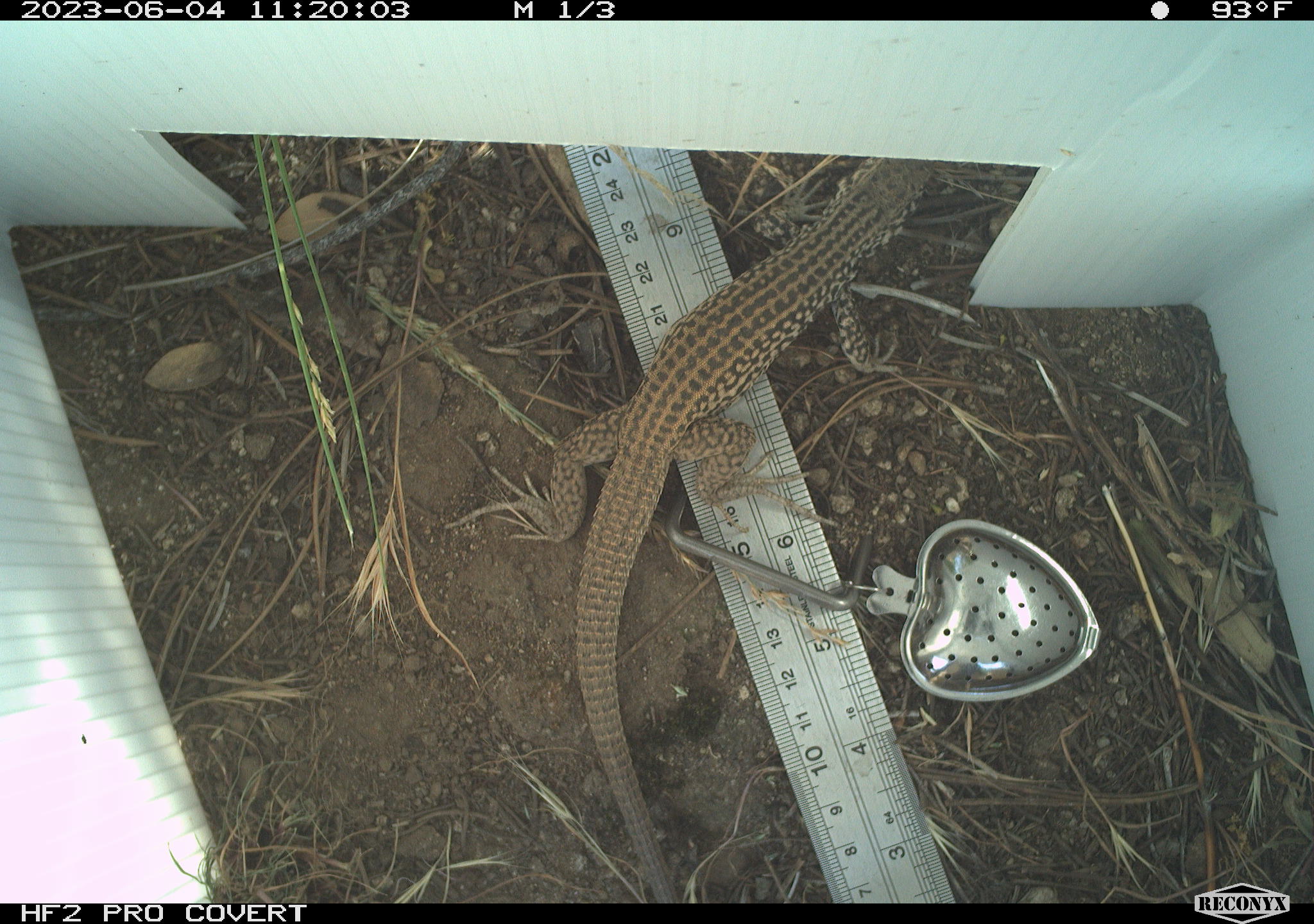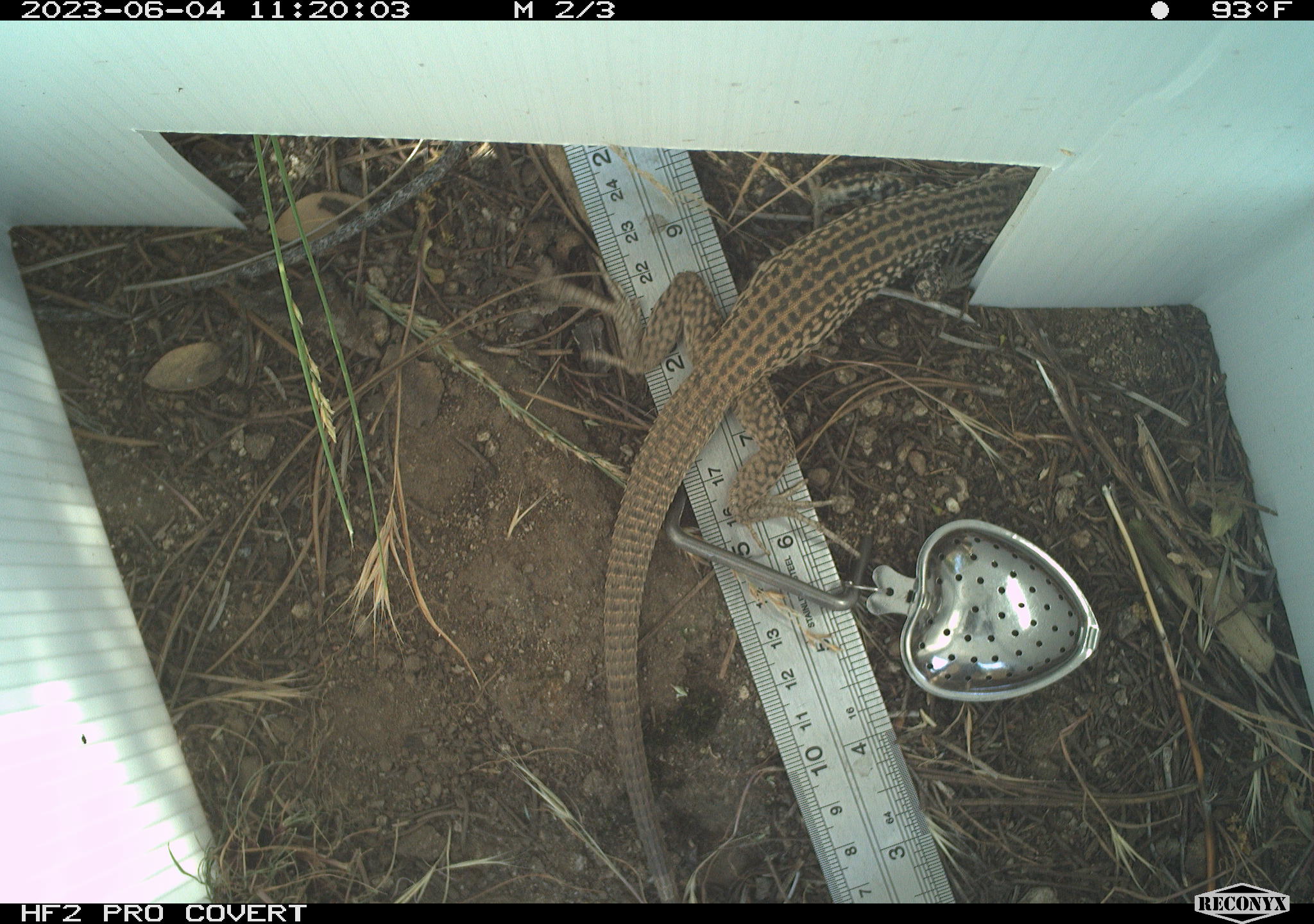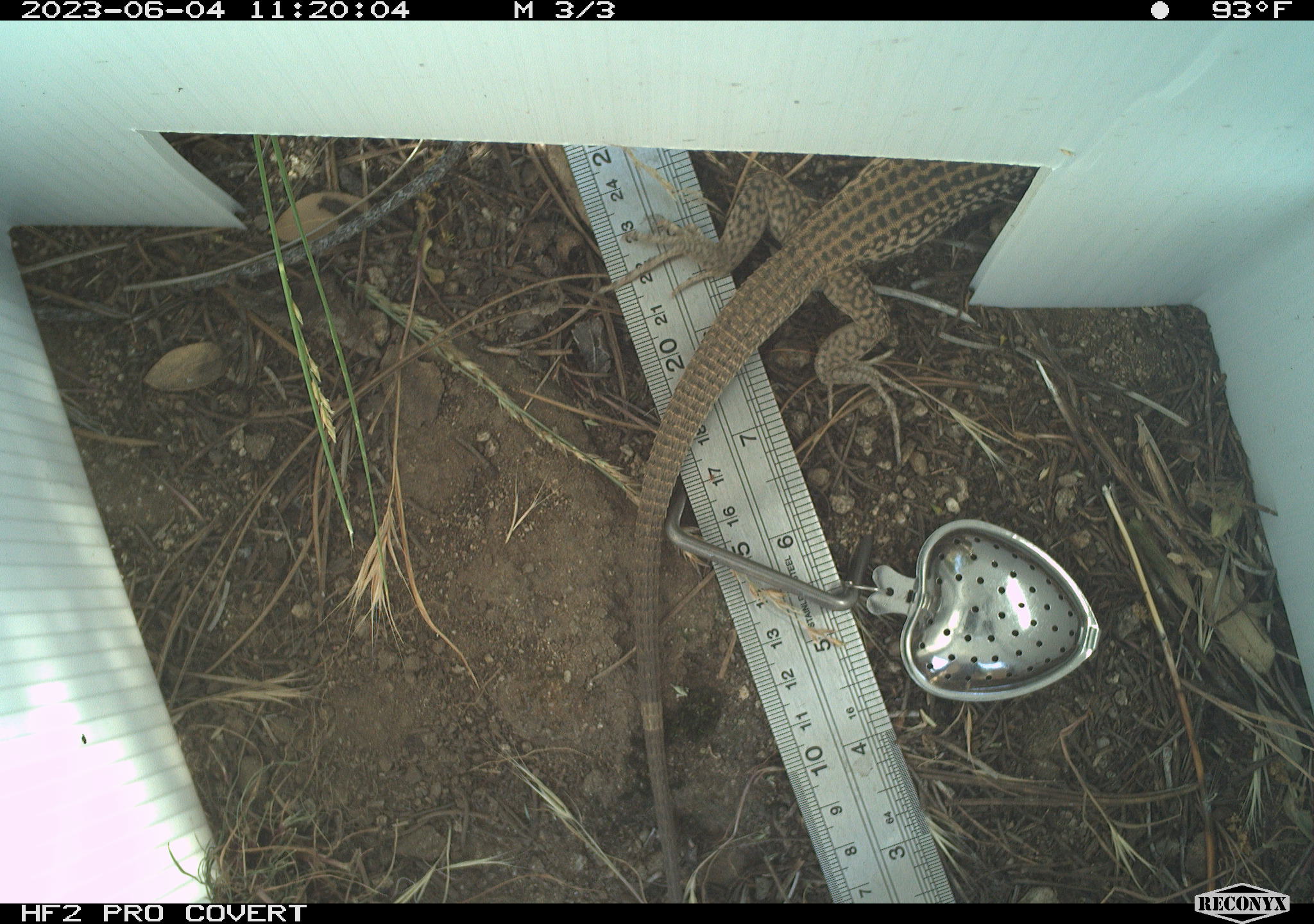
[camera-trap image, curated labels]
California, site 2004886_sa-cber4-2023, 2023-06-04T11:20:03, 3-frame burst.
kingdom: Animalia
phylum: Chordata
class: Reptilia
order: Squamata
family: Teiidae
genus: Aspidoscelis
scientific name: Aspidoscelis tigris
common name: western whiptail